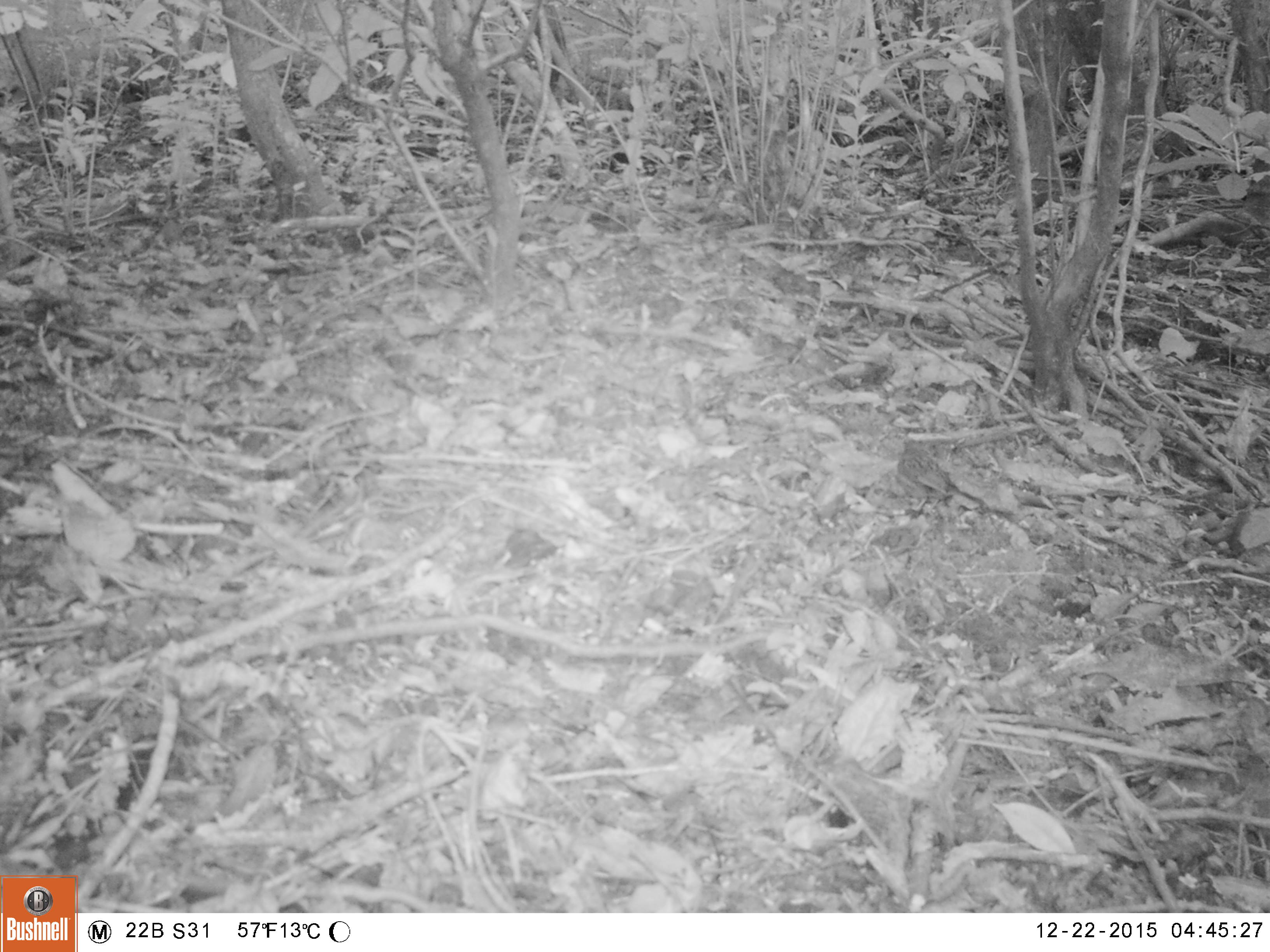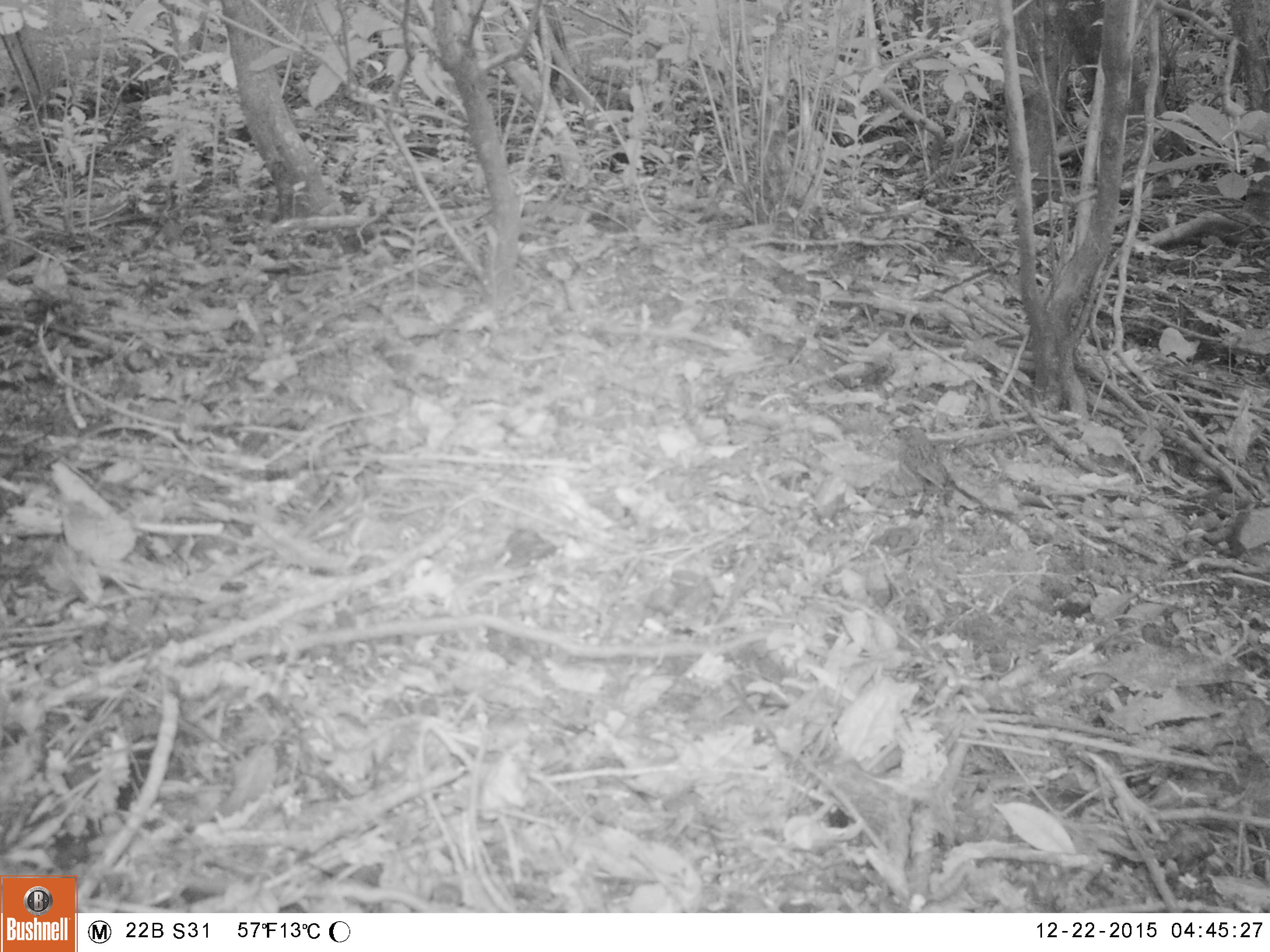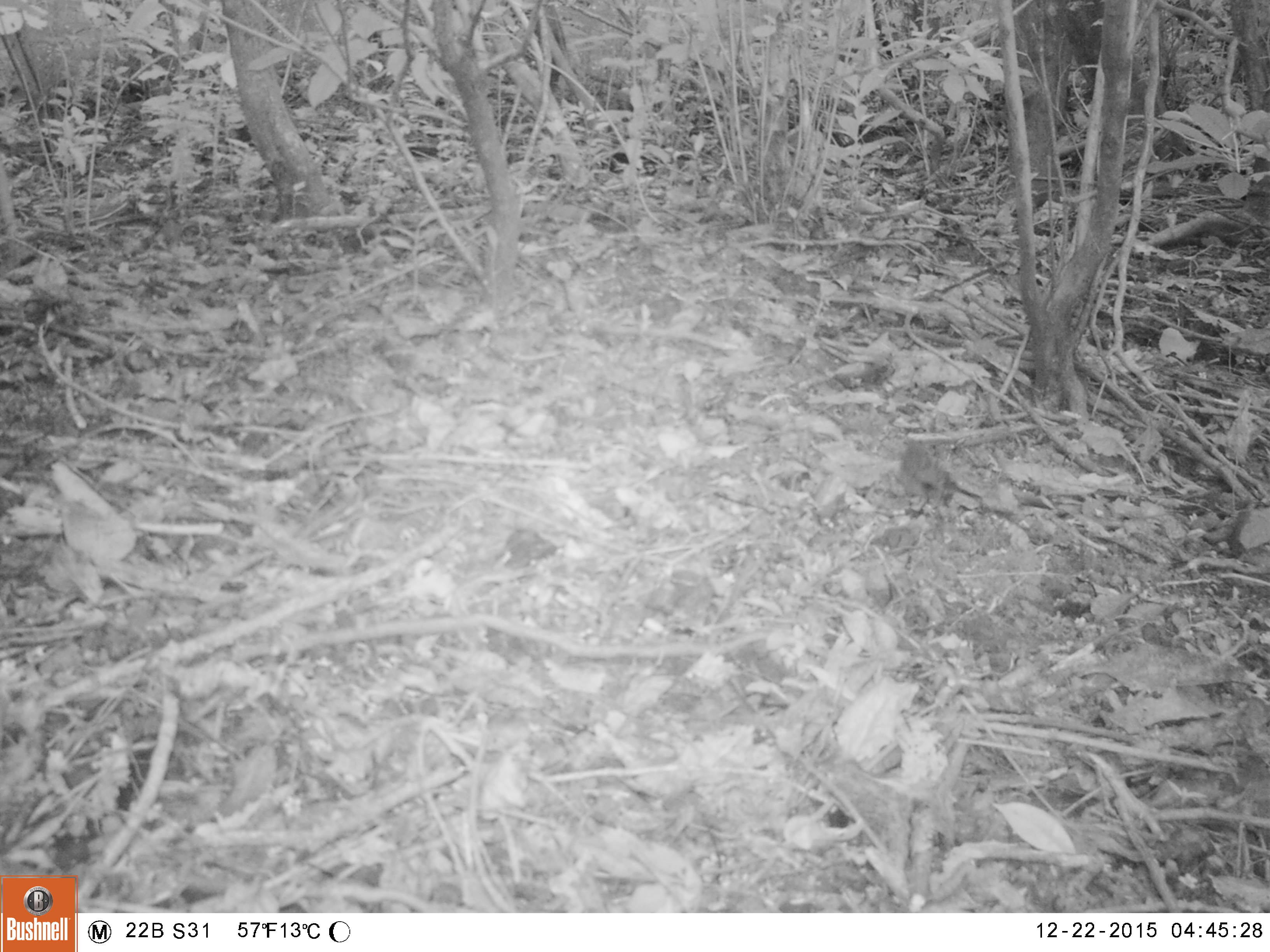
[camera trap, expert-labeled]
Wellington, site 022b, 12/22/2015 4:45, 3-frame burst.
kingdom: Animalia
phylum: Chordata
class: Aves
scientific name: Aves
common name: bird